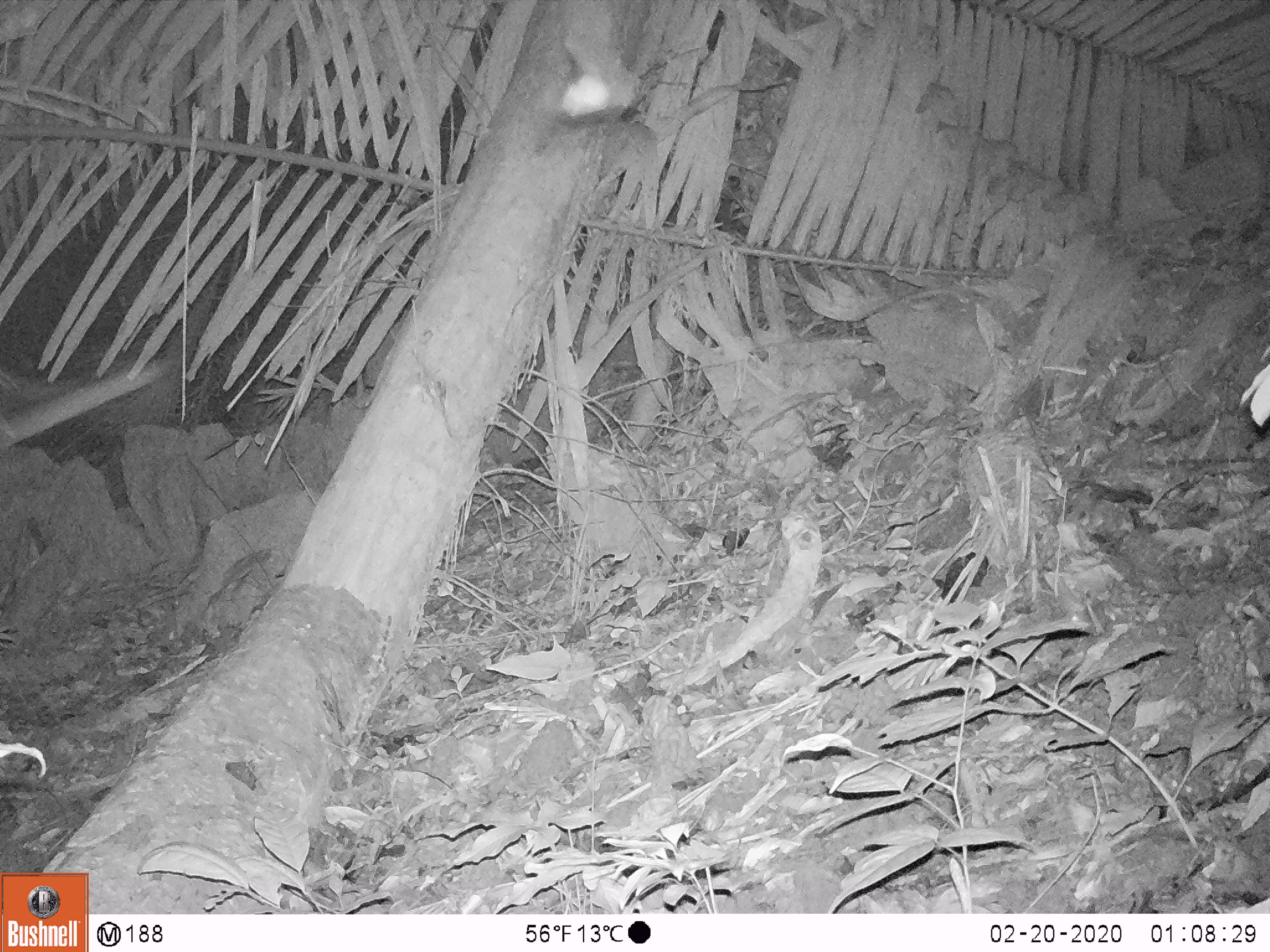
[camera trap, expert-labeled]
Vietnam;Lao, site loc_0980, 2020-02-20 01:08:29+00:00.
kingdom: Animalia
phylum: Chordata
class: Mammalia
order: Carnivora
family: Mustelidae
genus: Melogale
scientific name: Melogale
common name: ferret badger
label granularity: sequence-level